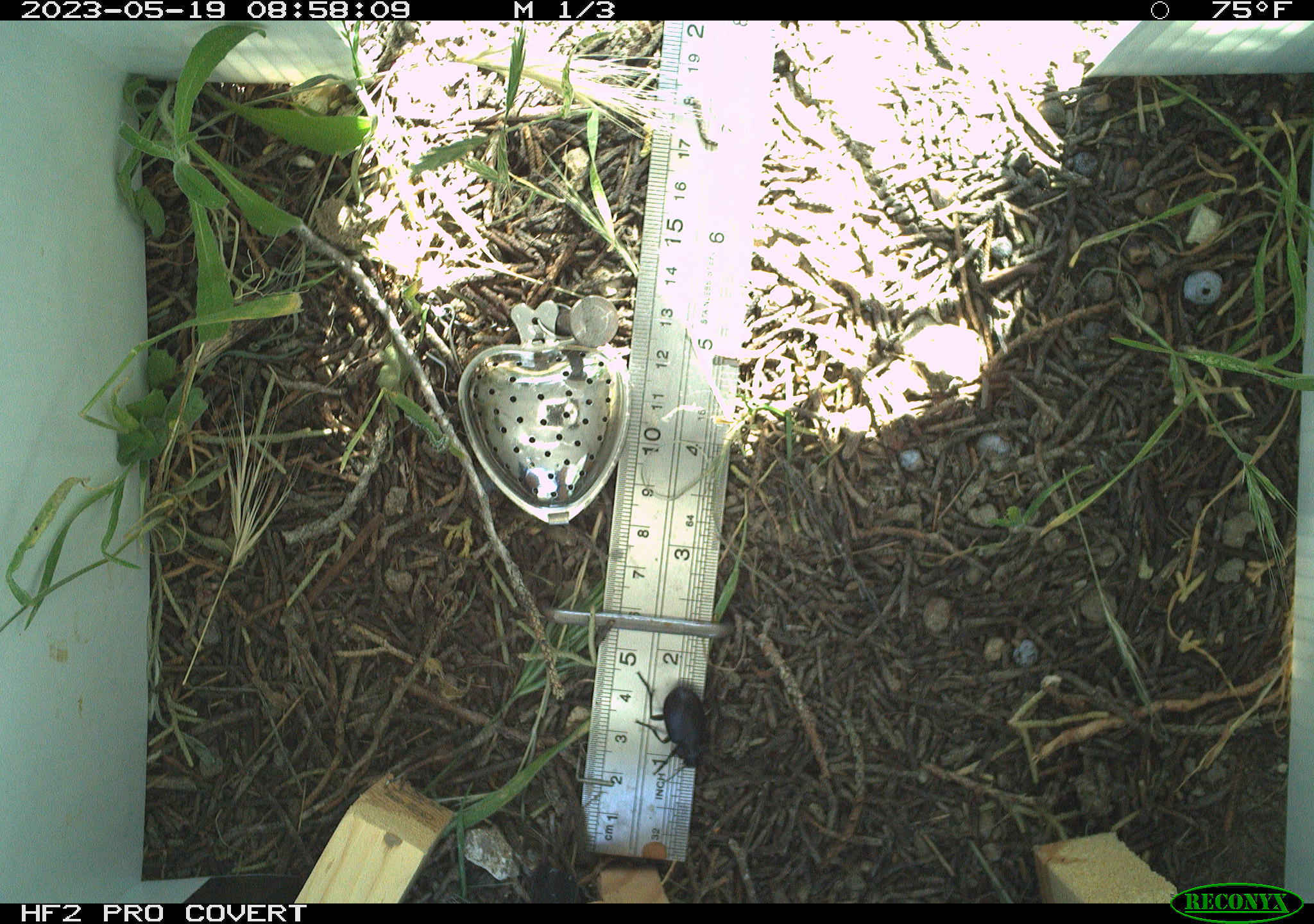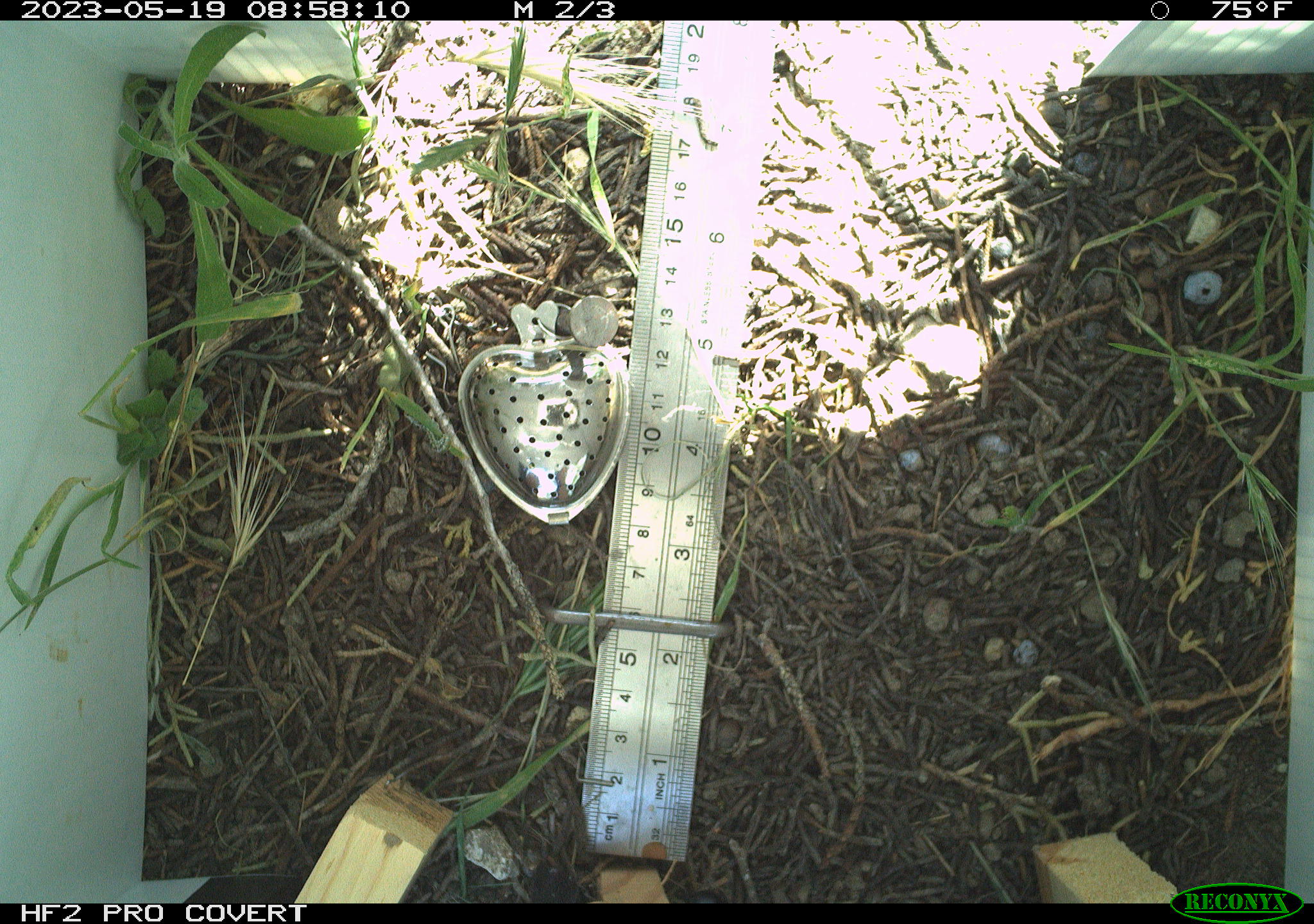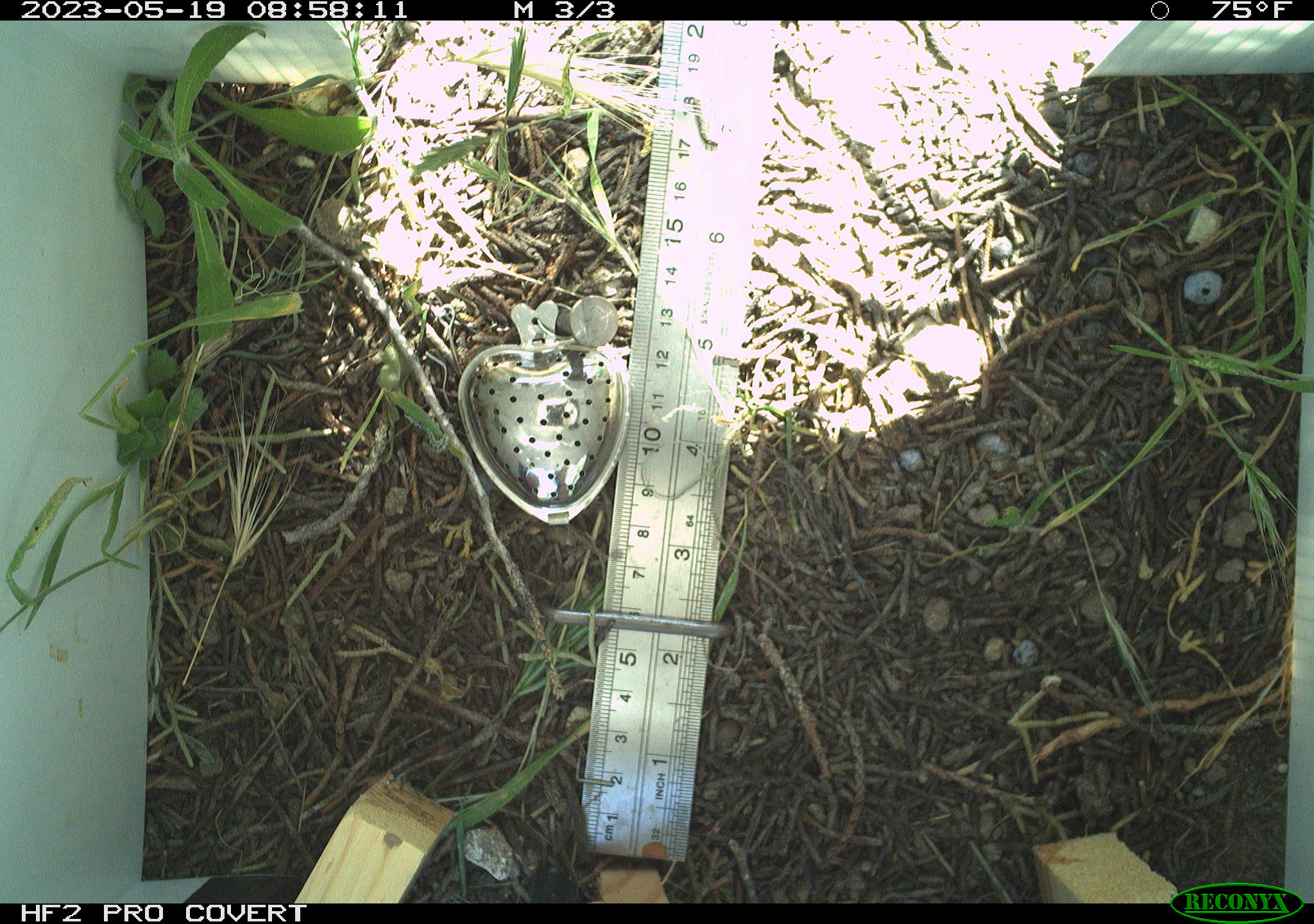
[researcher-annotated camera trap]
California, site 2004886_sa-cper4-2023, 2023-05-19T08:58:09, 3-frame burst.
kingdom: Animalia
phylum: Arthropoda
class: Insecta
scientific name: Insecta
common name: insect